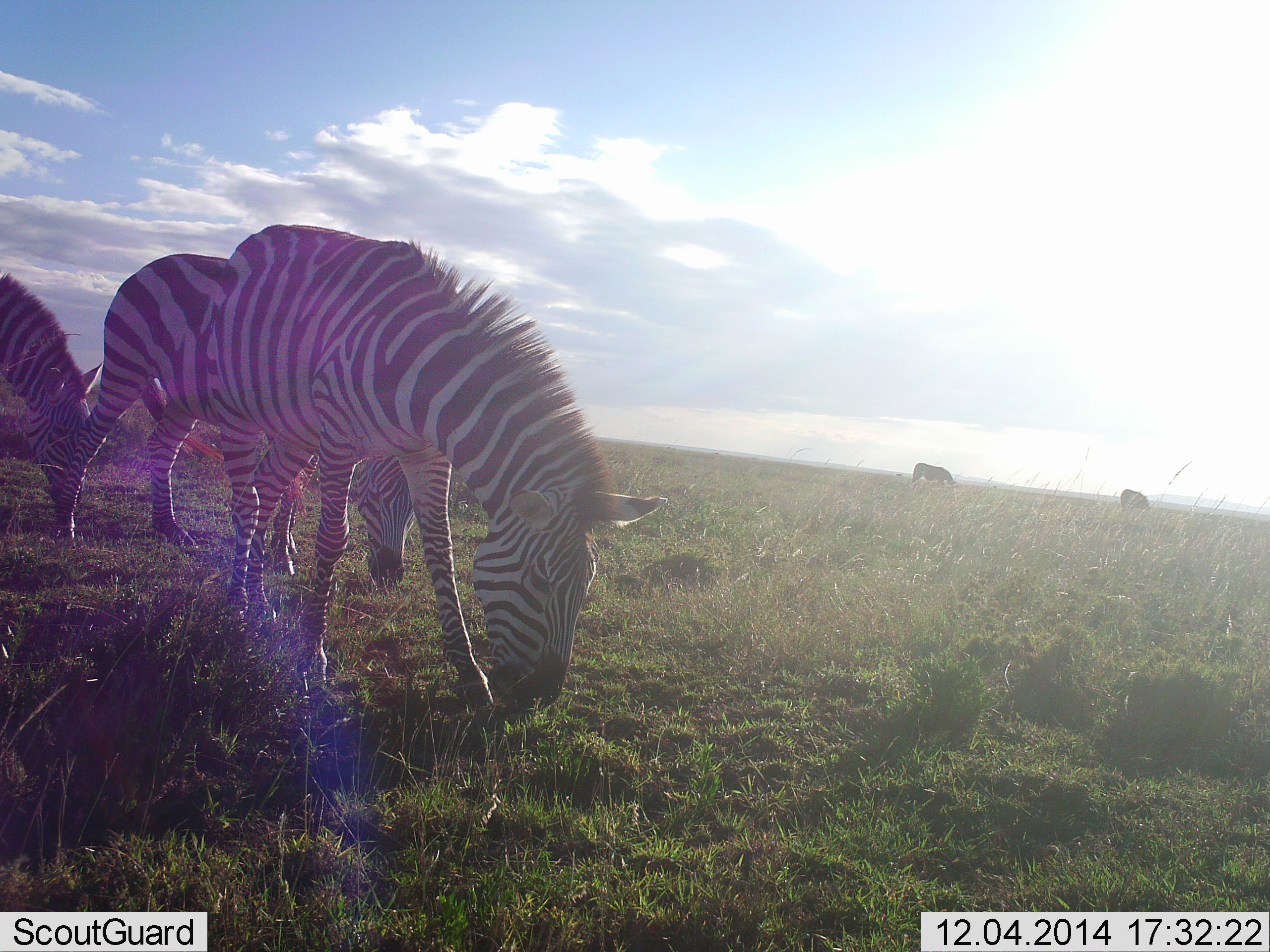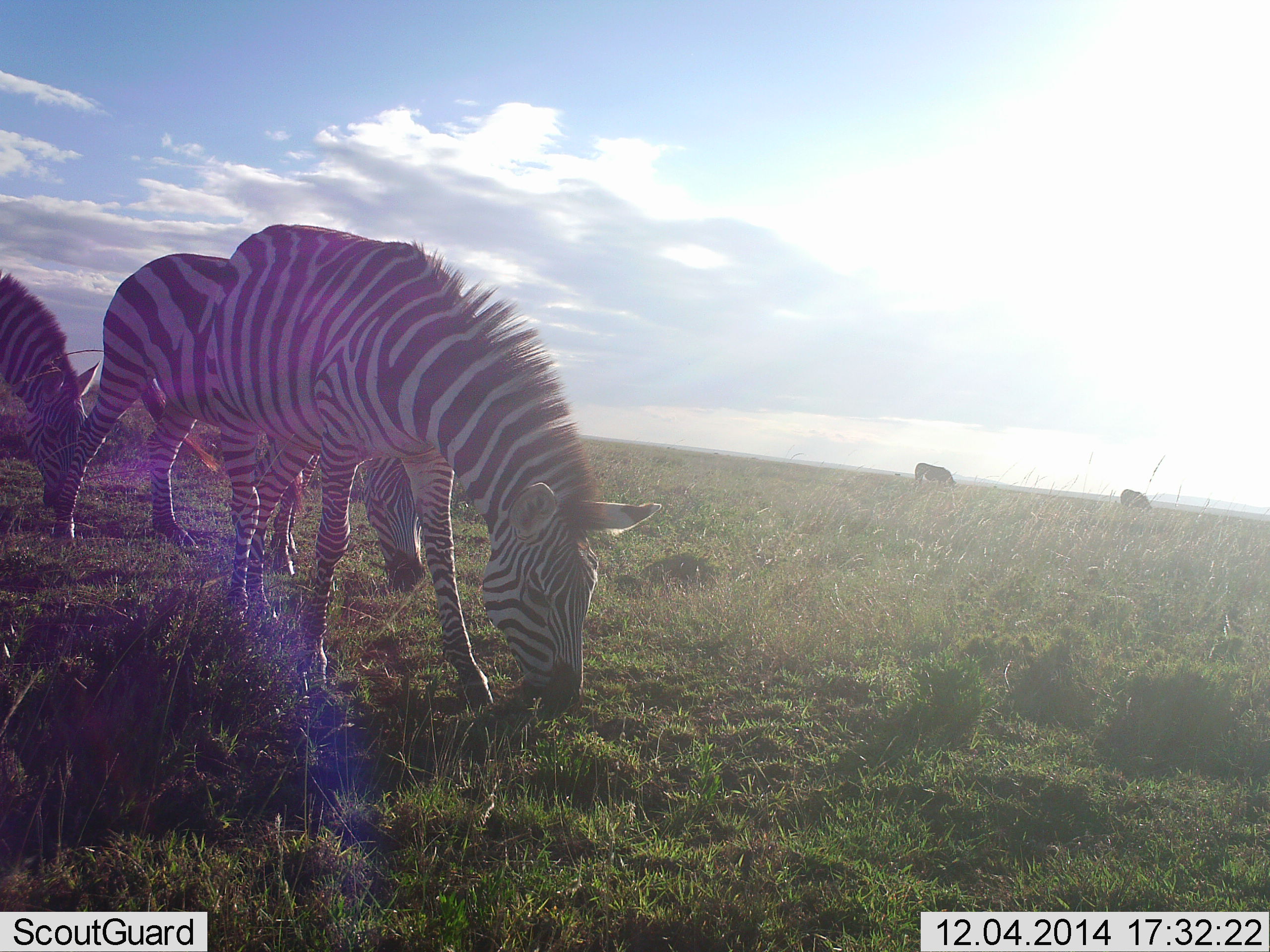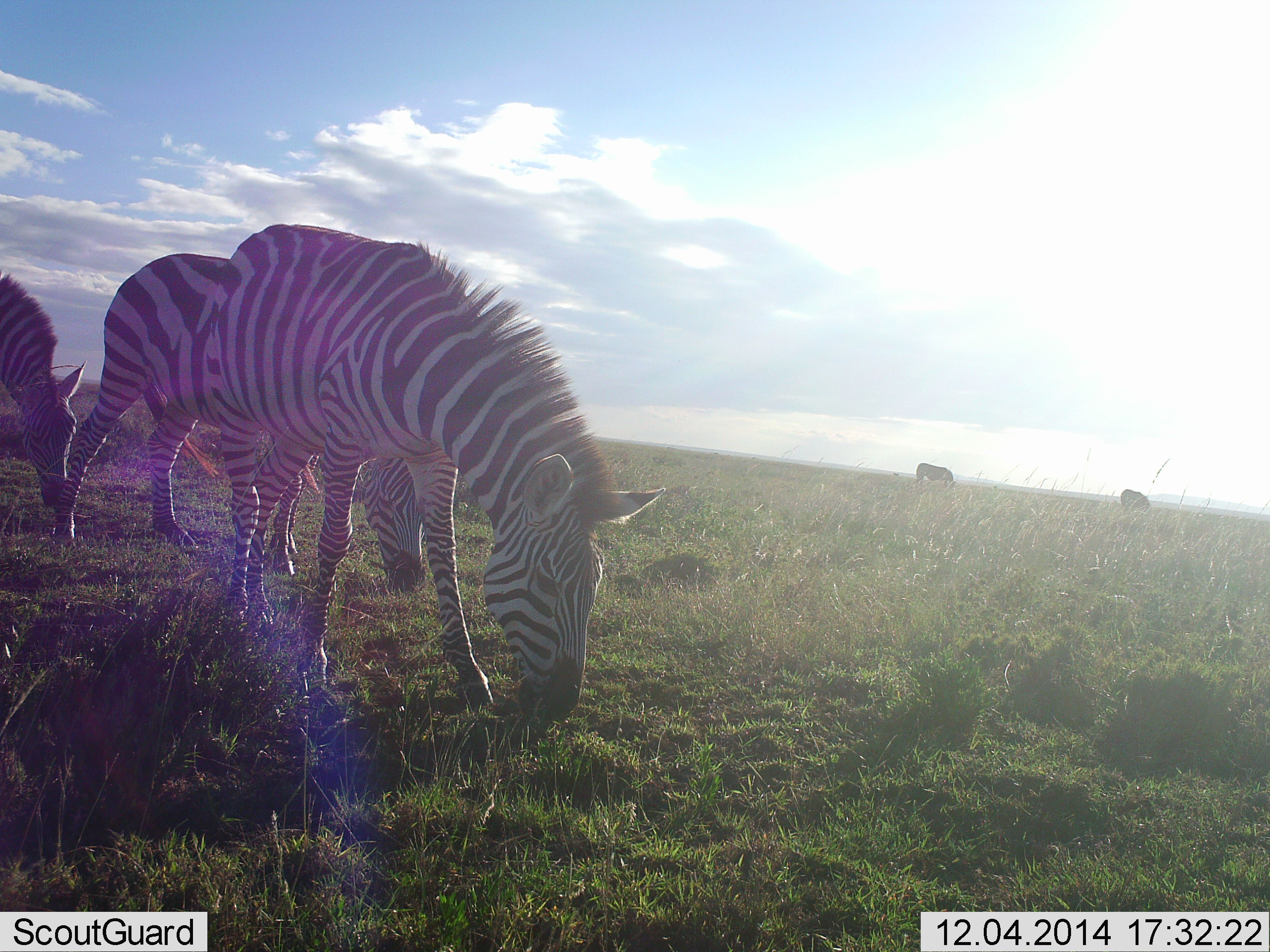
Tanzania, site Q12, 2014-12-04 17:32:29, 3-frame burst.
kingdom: Animalia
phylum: Chordata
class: Mammalia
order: Perissodactyla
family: Equidae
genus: Equus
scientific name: Equus quagga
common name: plains zebra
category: zebra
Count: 5.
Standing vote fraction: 10%.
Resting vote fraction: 0%.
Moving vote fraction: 0%.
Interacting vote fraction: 0%.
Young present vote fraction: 0%.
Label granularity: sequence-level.